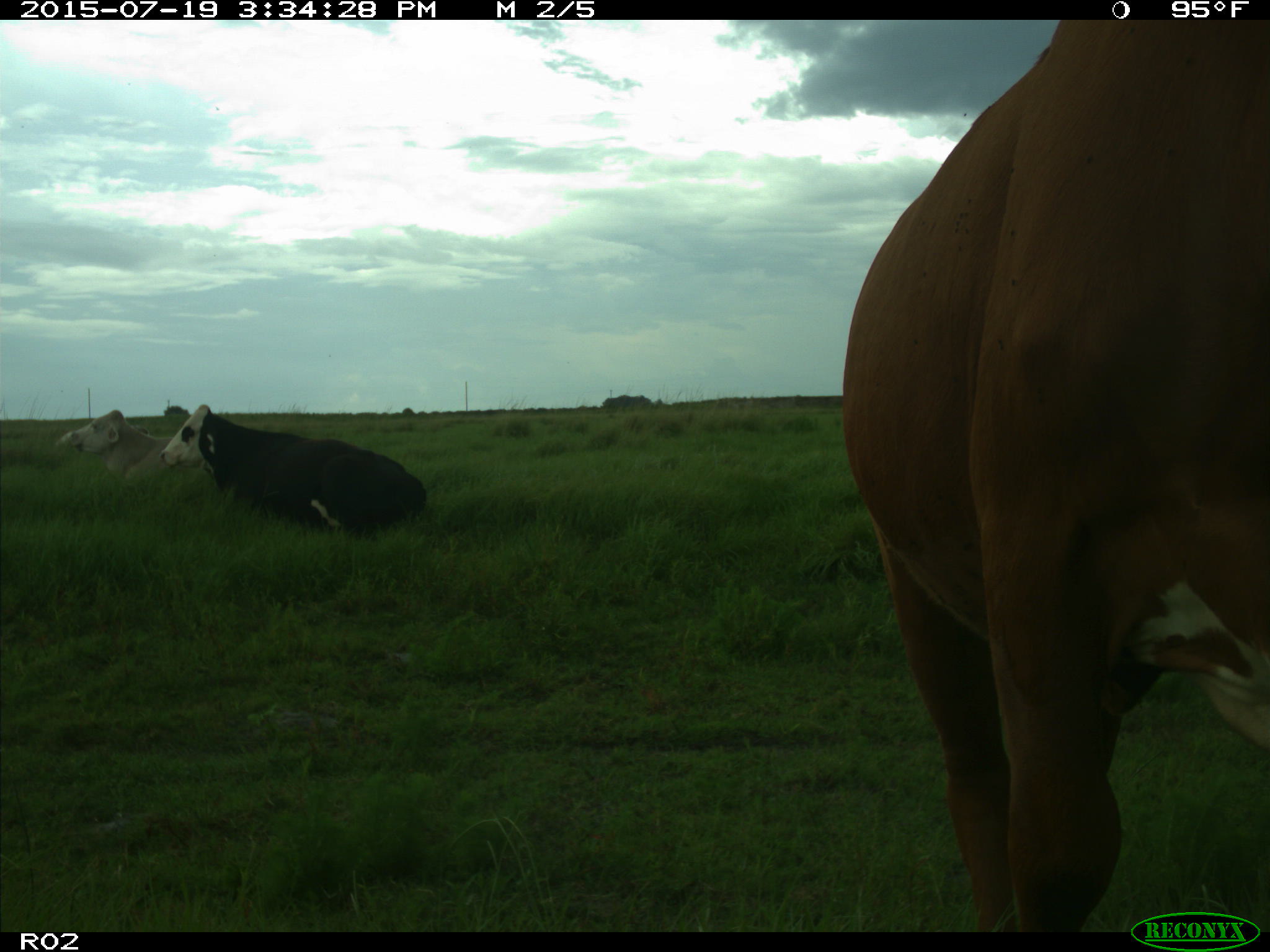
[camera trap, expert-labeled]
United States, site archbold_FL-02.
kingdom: Animalia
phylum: Chordata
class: Mammalia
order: Artiodactyla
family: Bovidae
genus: Bos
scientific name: Bos taurus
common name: domestic cow